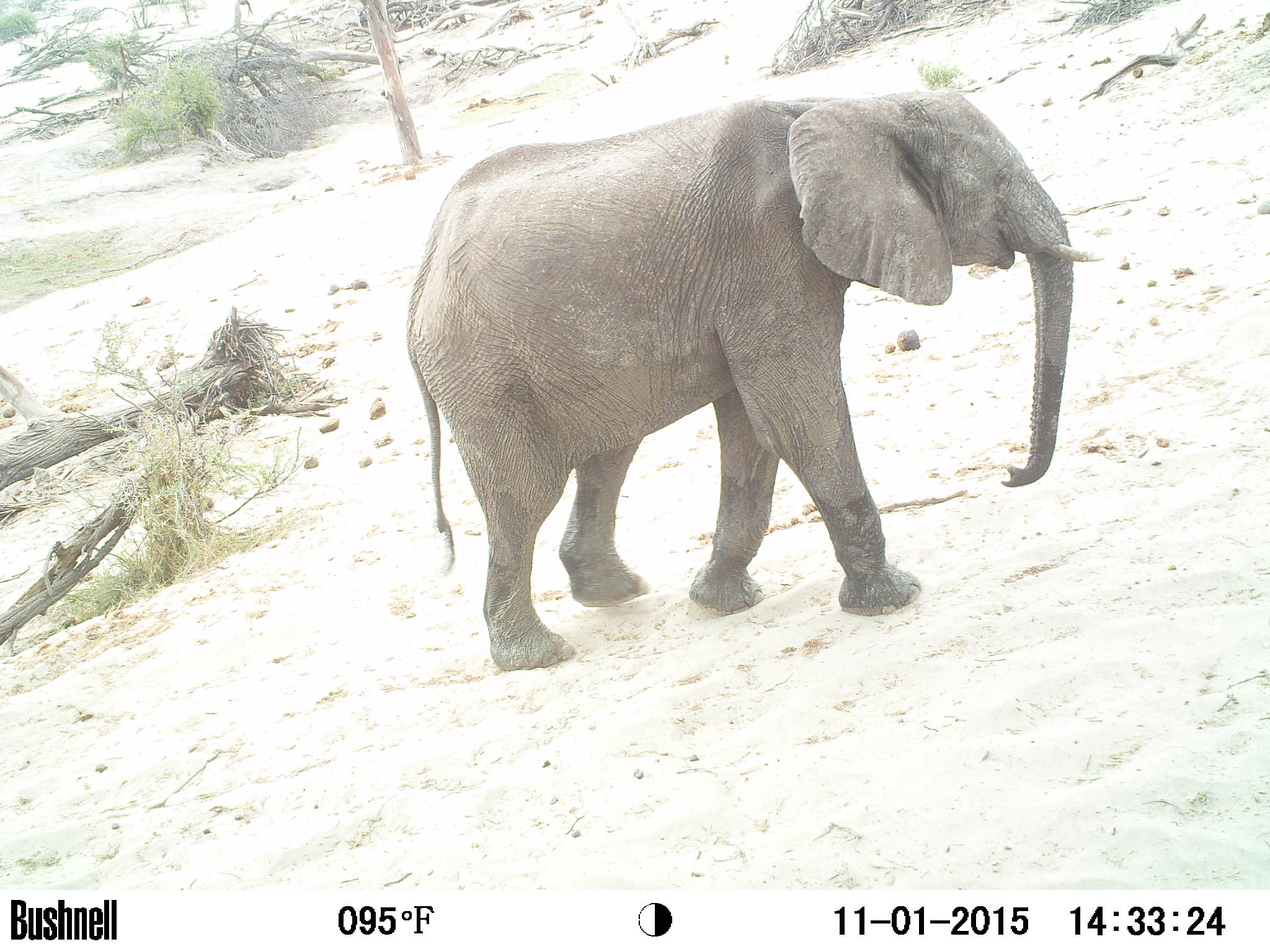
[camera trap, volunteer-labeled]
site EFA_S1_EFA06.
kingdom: Animalia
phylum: Chordata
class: Mammalia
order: Proboscidea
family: Elephantidae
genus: Loxodonta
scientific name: Loxodonta africana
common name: african bush elephant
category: elephant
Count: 1.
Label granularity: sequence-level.